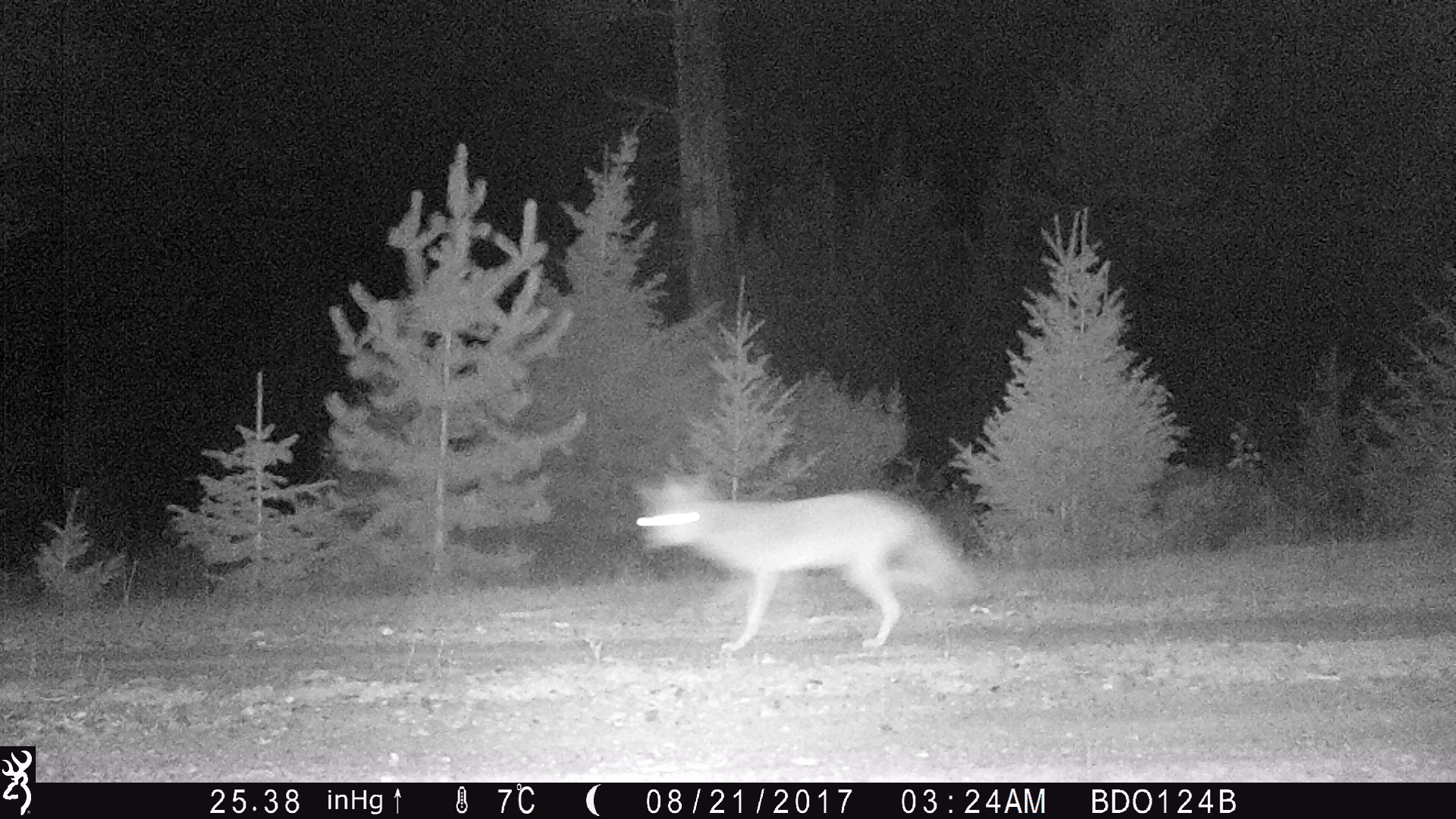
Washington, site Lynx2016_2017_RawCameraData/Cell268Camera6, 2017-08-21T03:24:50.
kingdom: Animalia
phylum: Chordata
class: Mammalia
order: Carnivora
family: Canidae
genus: Canis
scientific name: Canis latrans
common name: coyote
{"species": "Canis latrans (coyote)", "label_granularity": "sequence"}